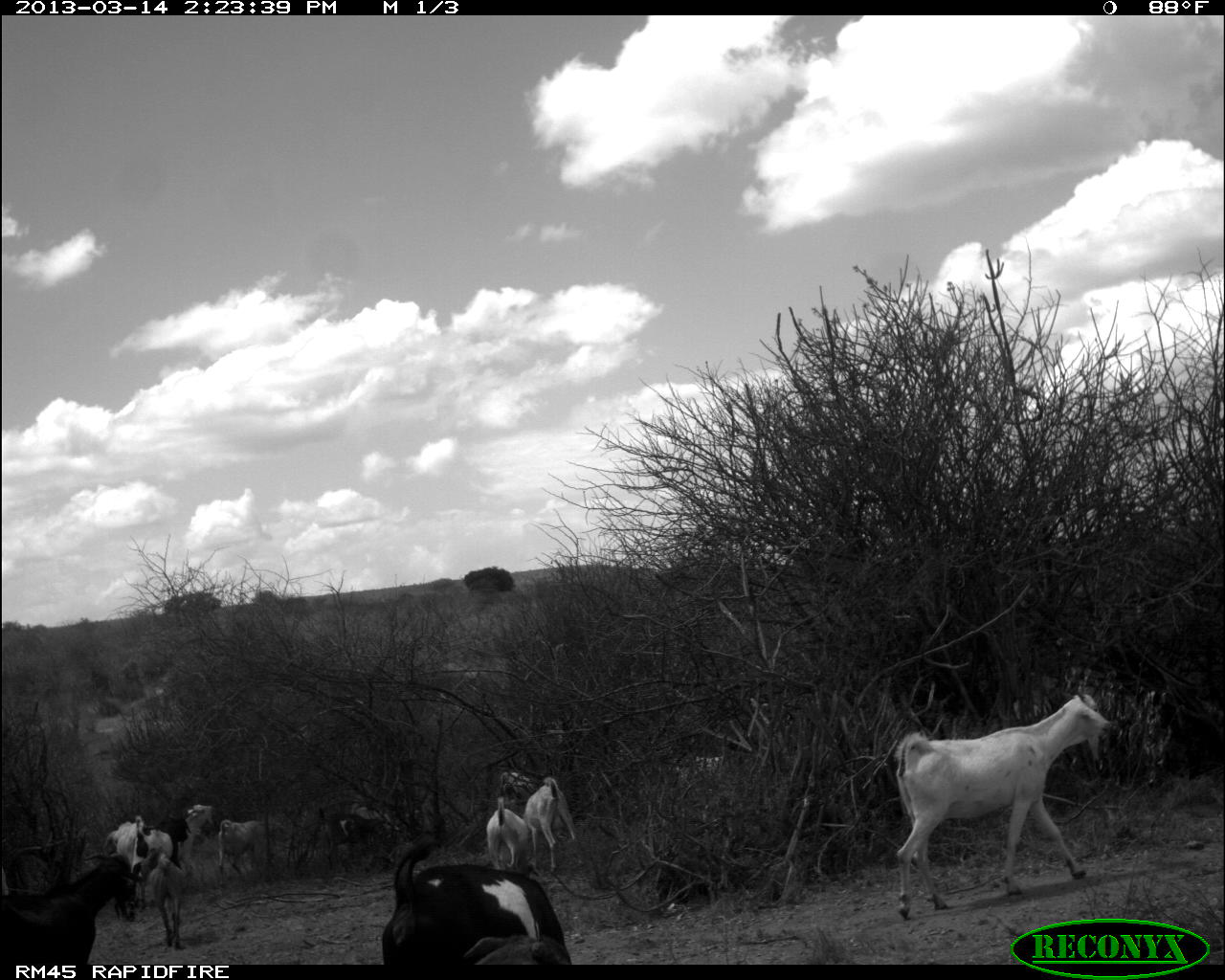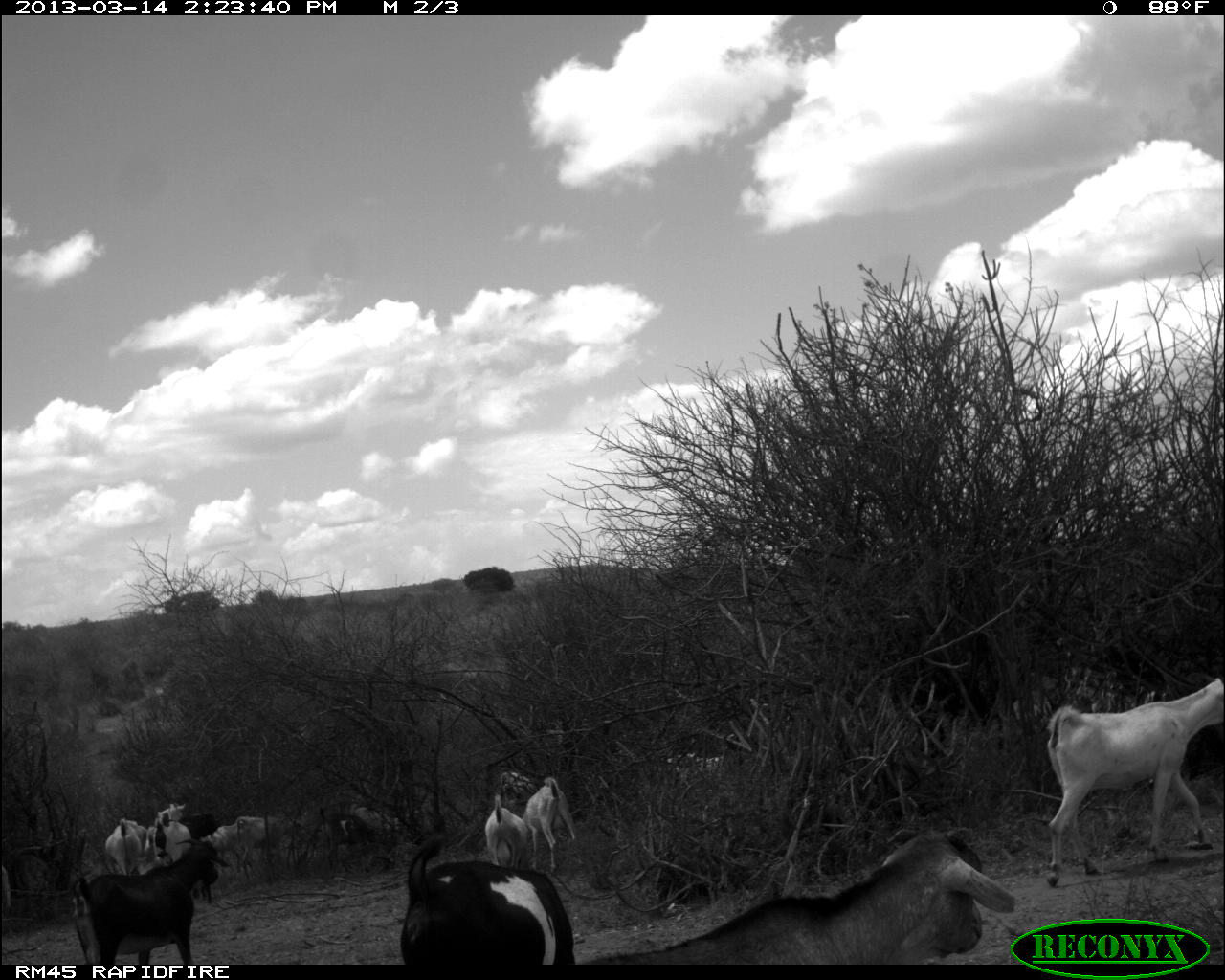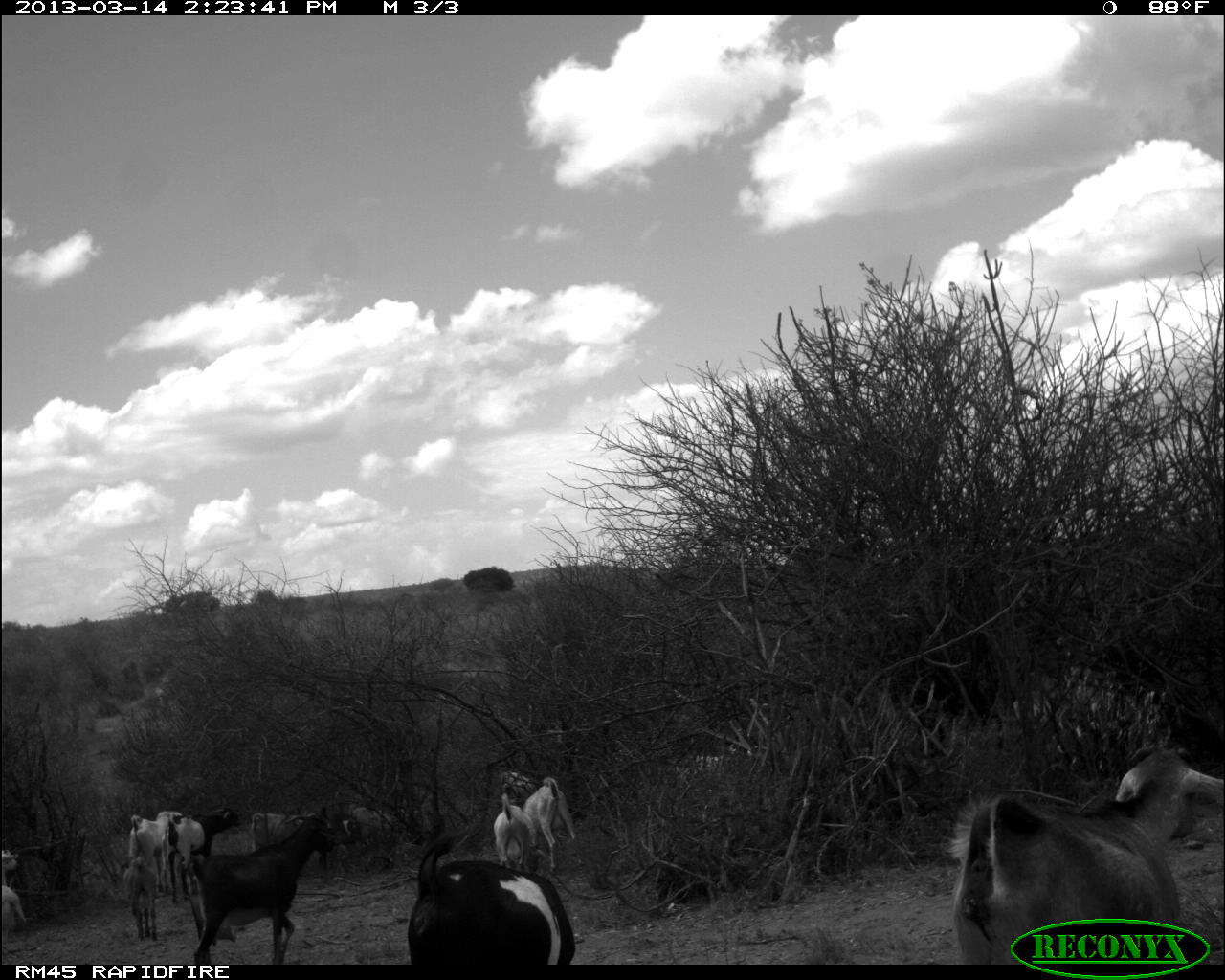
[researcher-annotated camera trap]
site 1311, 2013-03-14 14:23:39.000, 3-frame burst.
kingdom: Animalia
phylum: Chordata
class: Mammalia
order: Artiodactyla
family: Bovidae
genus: Capra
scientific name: Capra aegagrus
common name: wild goat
Capra aegagrus (wild goat), count 12.